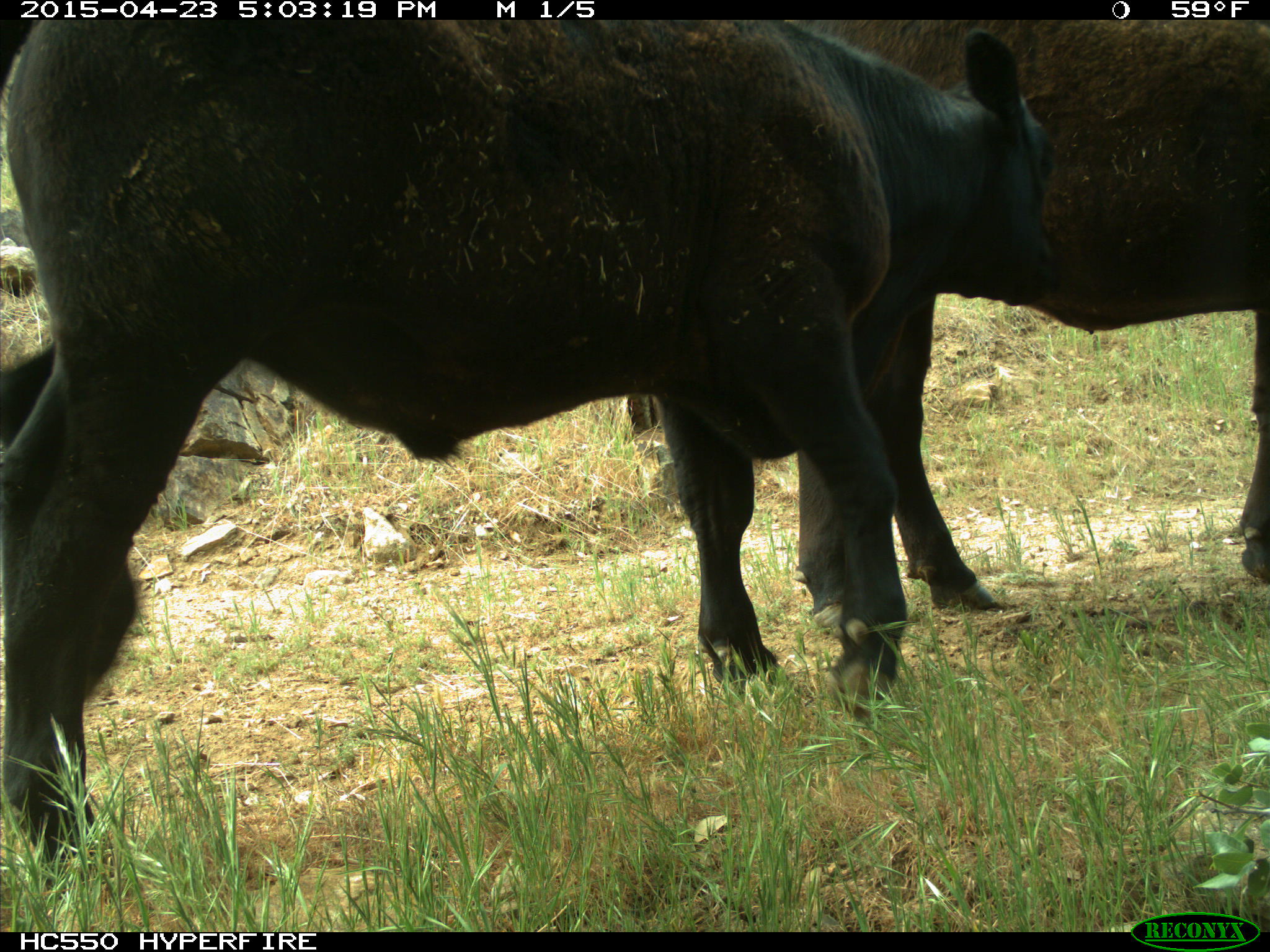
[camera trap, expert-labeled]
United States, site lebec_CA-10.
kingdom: Animalia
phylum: Chordata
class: Mammalia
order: Artiodactyla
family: Bovidae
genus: Bos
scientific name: Bos taurus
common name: domestic cow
Bos taurus (domestic cow).